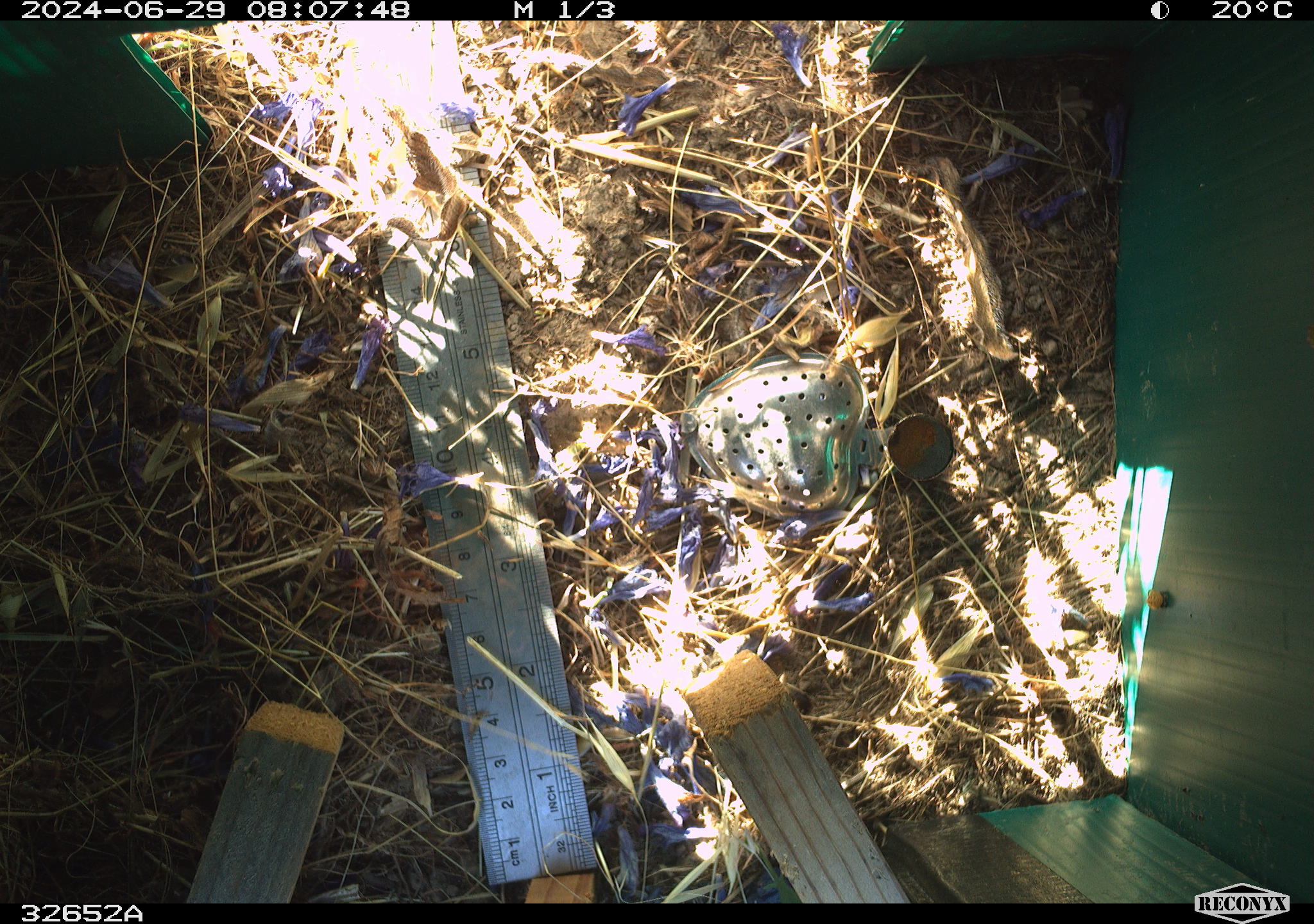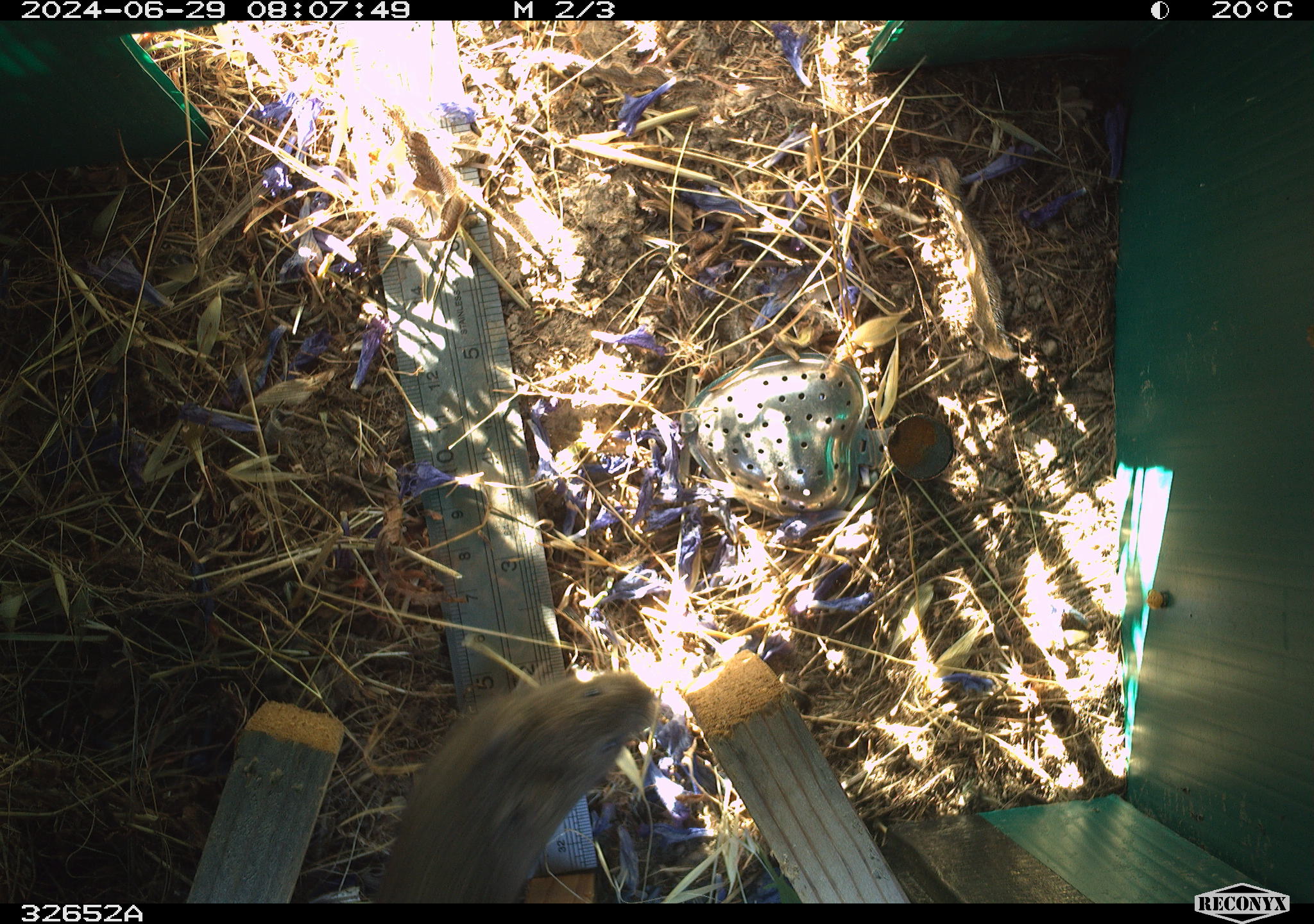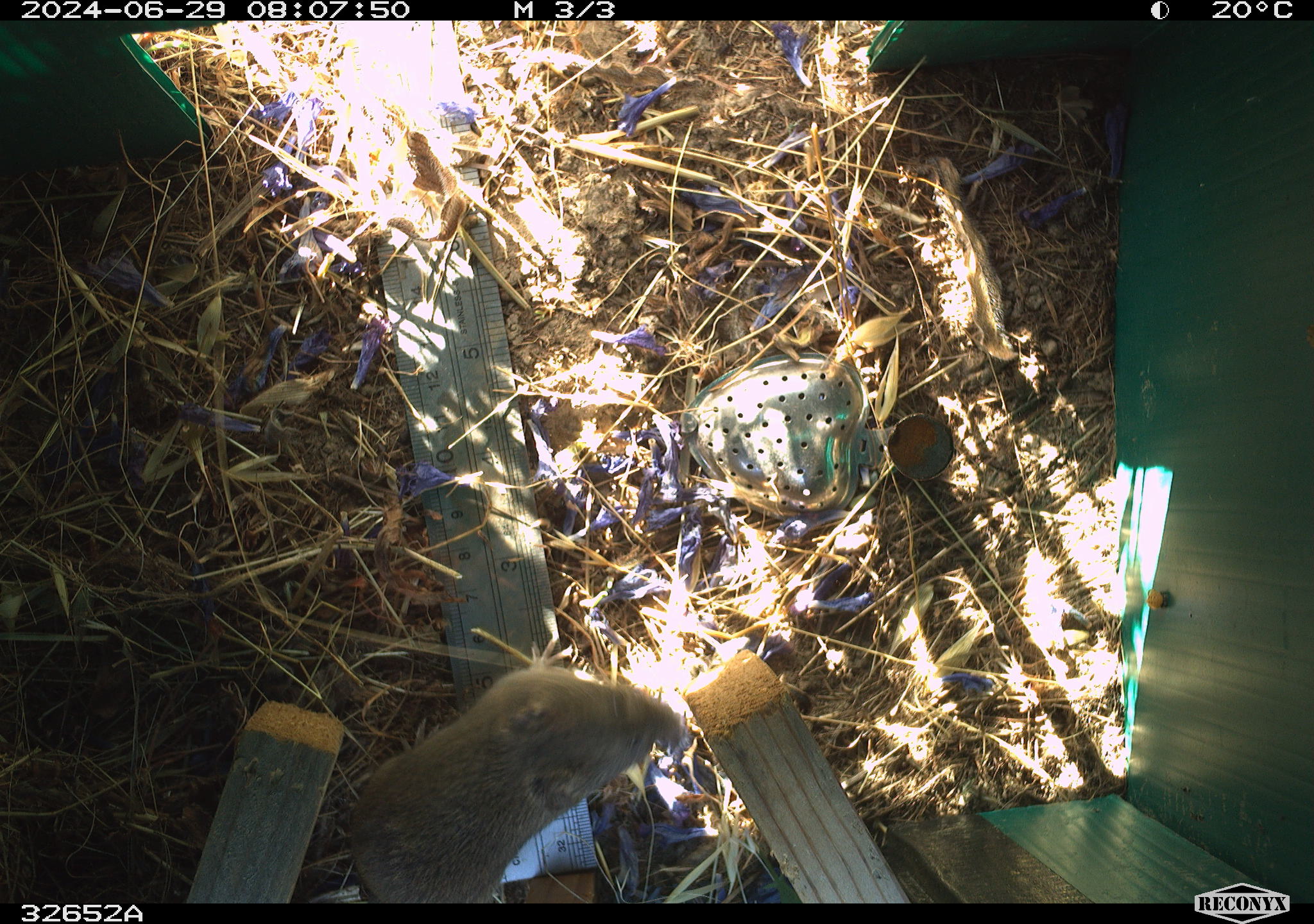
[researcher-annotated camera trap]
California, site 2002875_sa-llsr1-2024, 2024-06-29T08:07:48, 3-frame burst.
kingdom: Animalia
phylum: Chordata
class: Mammalia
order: Rodentia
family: Cricetidae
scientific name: Arvicolinae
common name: voles, lemmings, and muskrats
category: arvicolinae subfamily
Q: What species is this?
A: Arvicolinae subfamily (voles, lemmings, and muskrats) (Arvicolinae).